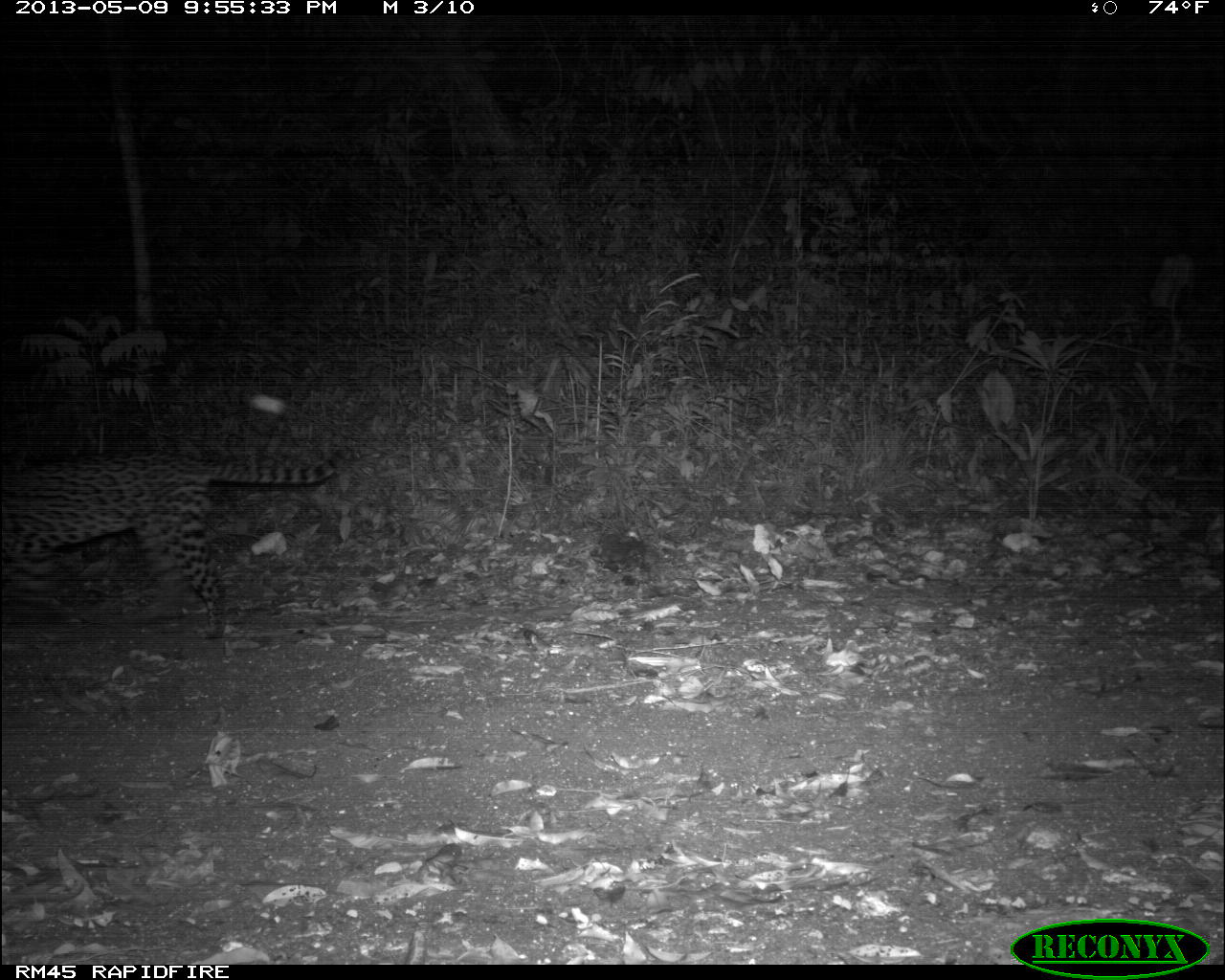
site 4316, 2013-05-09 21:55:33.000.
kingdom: Animalia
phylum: Chordata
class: Mammalia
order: Carnivora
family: Felidae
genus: Leopardus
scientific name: Leopardus pardalis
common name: ocelot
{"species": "Leopardus pardalis (ocelot)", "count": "1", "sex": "male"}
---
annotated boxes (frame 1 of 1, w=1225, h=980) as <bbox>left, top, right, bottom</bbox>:
leopardus pardalis: <bbox>0, 445, 354, 636</bbox>